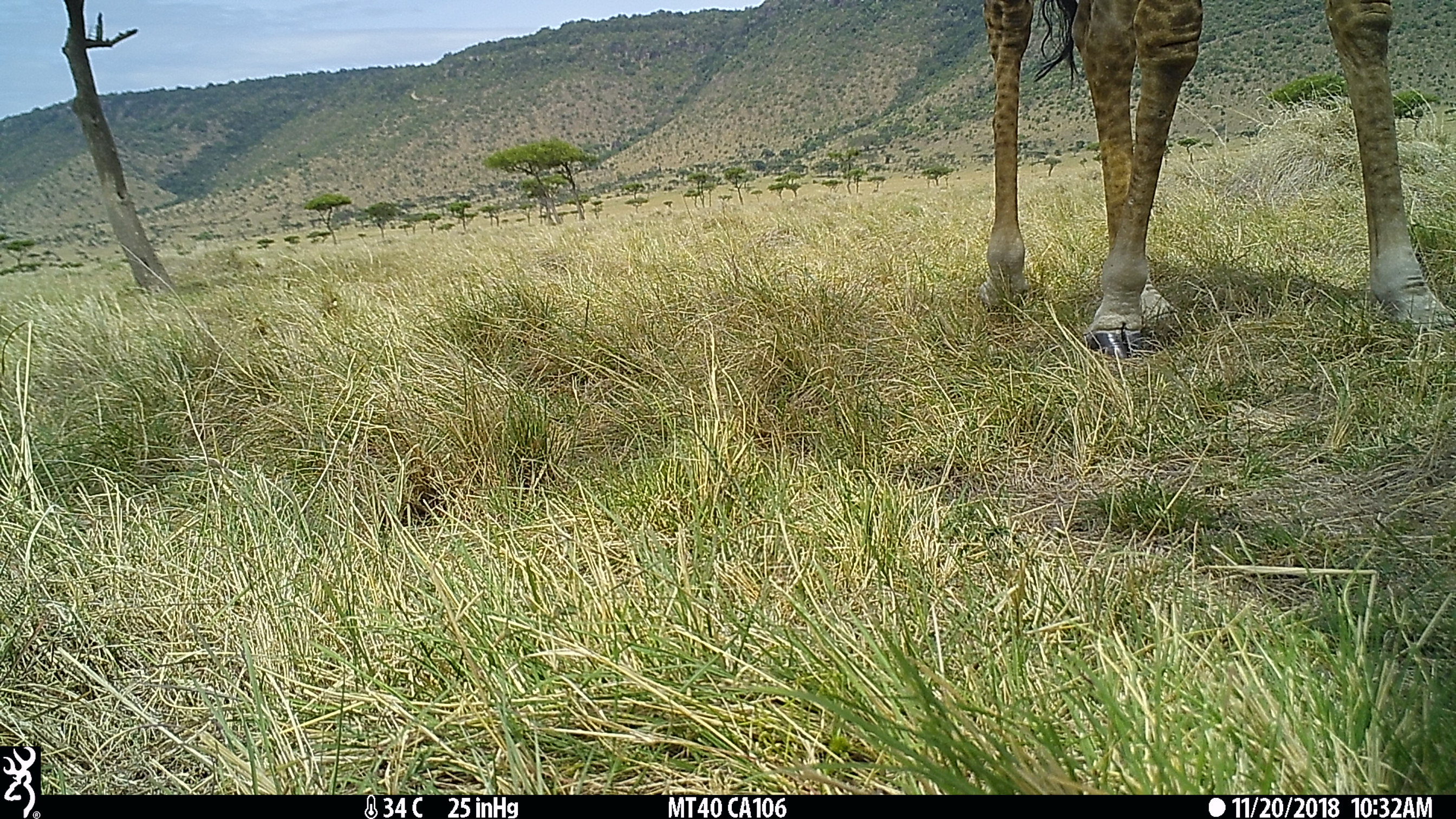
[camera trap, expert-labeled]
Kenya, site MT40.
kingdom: Animalia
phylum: Chordata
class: Mammalia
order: Artiodactyla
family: Giraffidae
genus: Giraffa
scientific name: Giraffa camelopardalis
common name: northern giraffe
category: giraffe